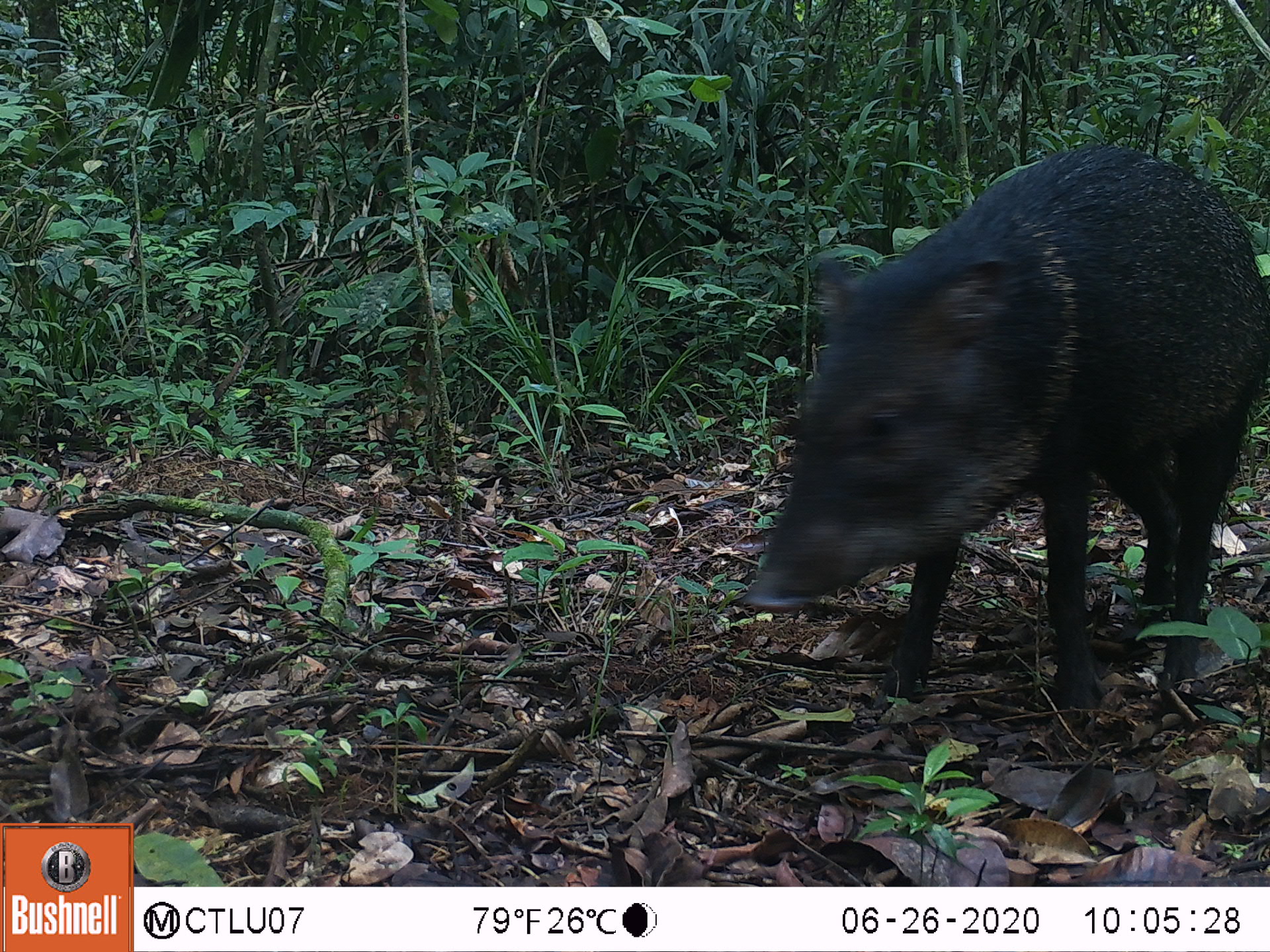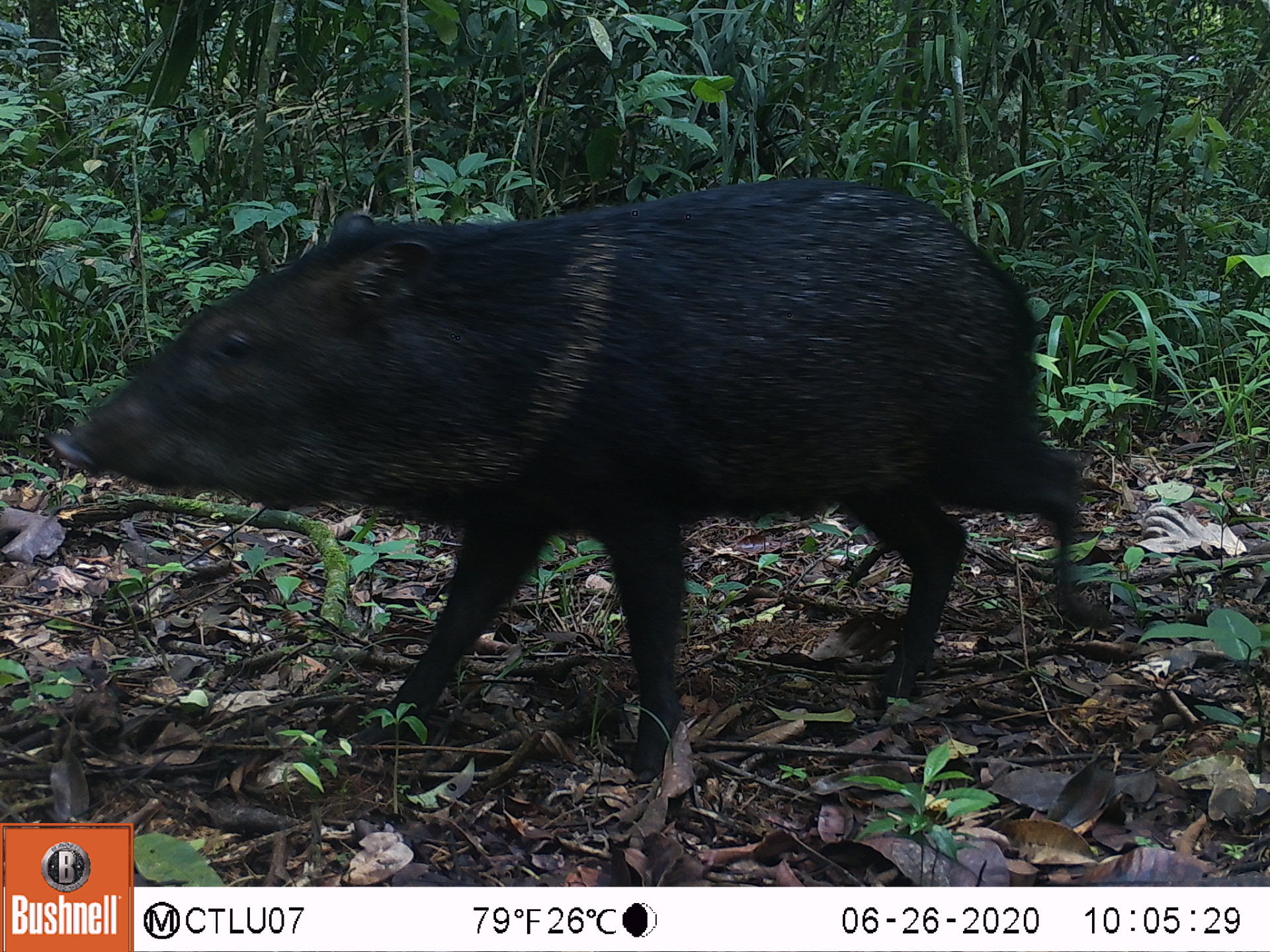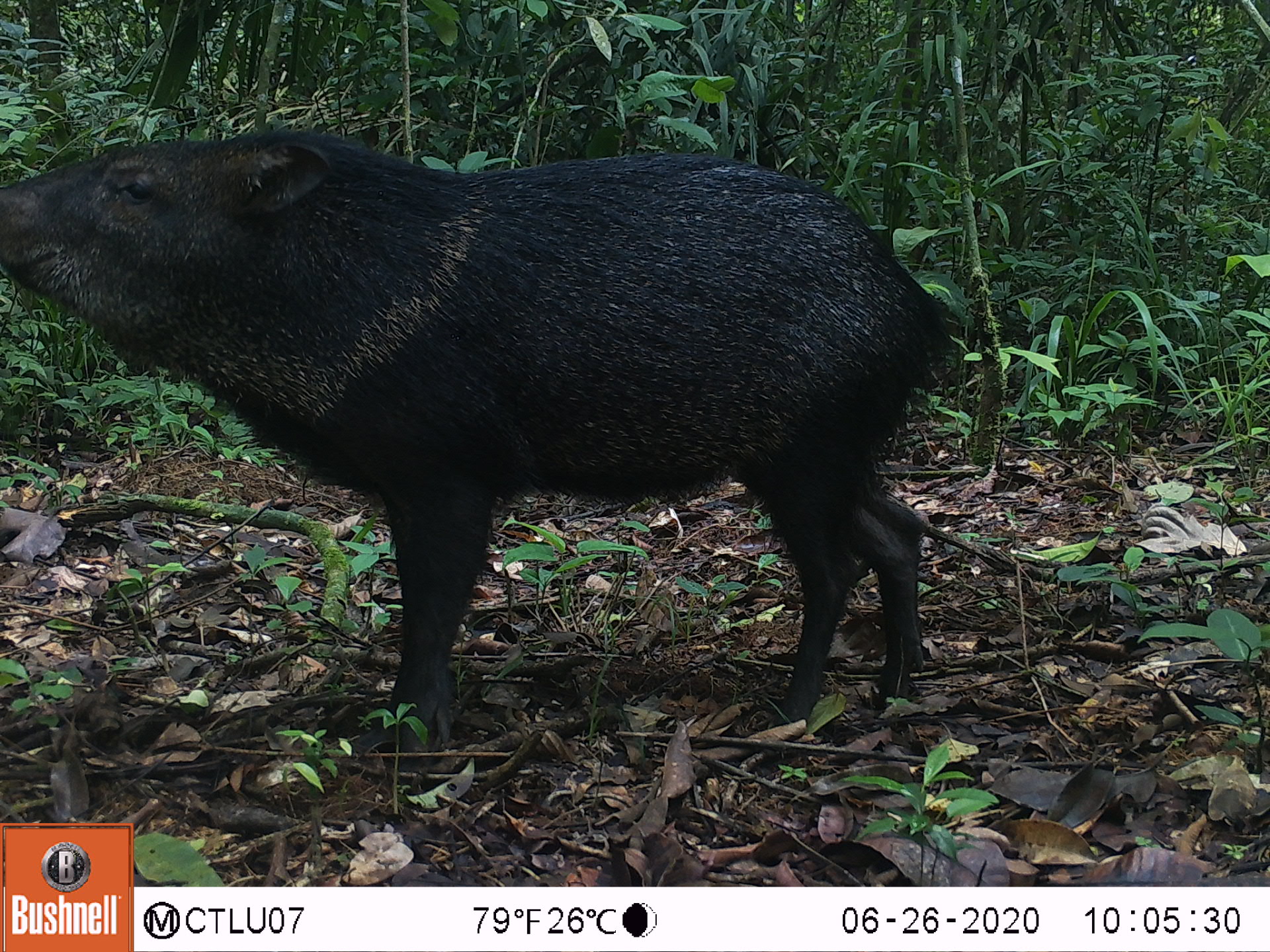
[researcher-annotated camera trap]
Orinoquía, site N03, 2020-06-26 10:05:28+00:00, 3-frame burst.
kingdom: Animalia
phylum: Chordata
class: Mammalia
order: Artiodactyla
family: Tayassuidae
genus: Pecari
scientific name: Pecari tajacu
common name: collared peccary